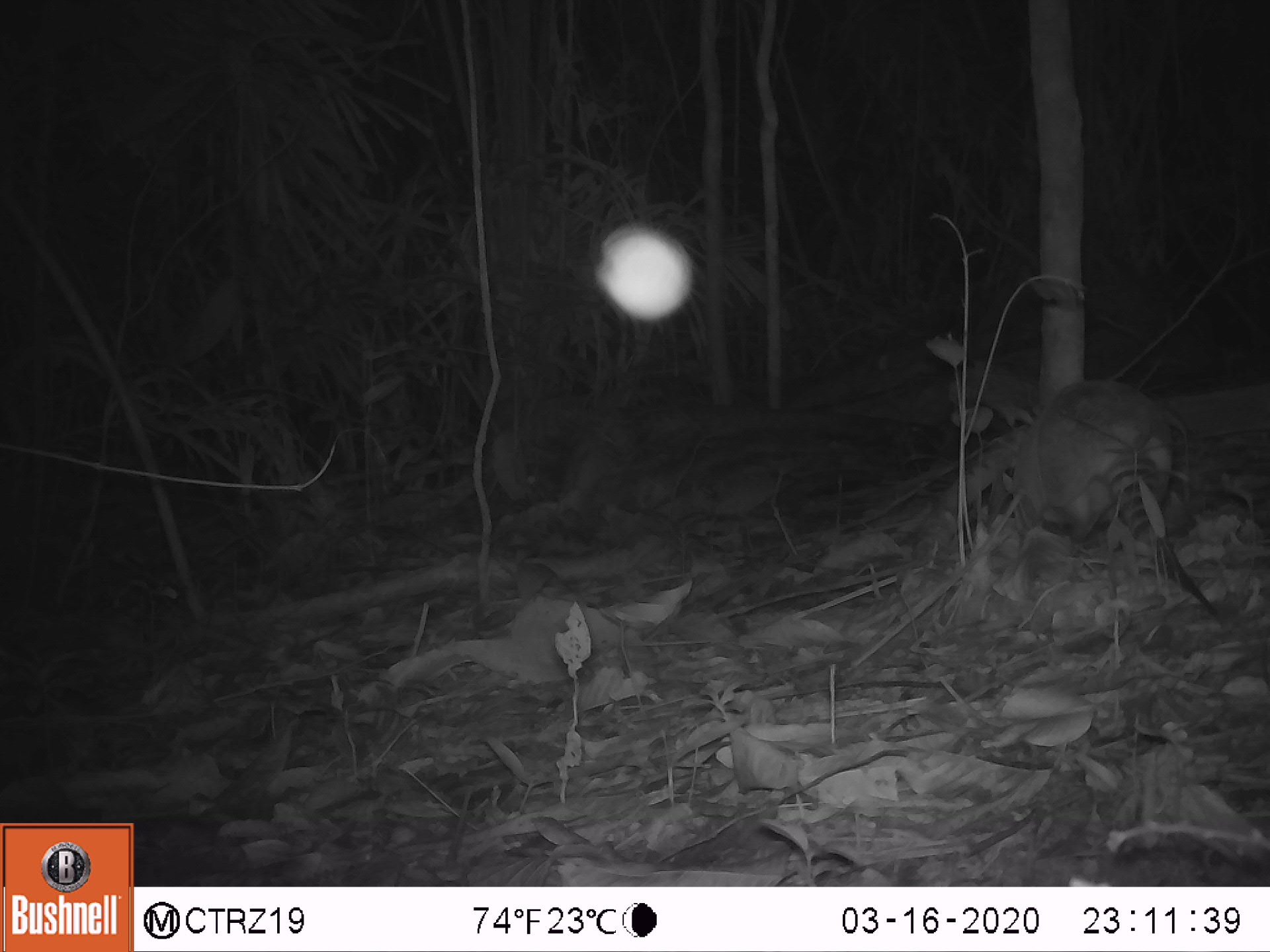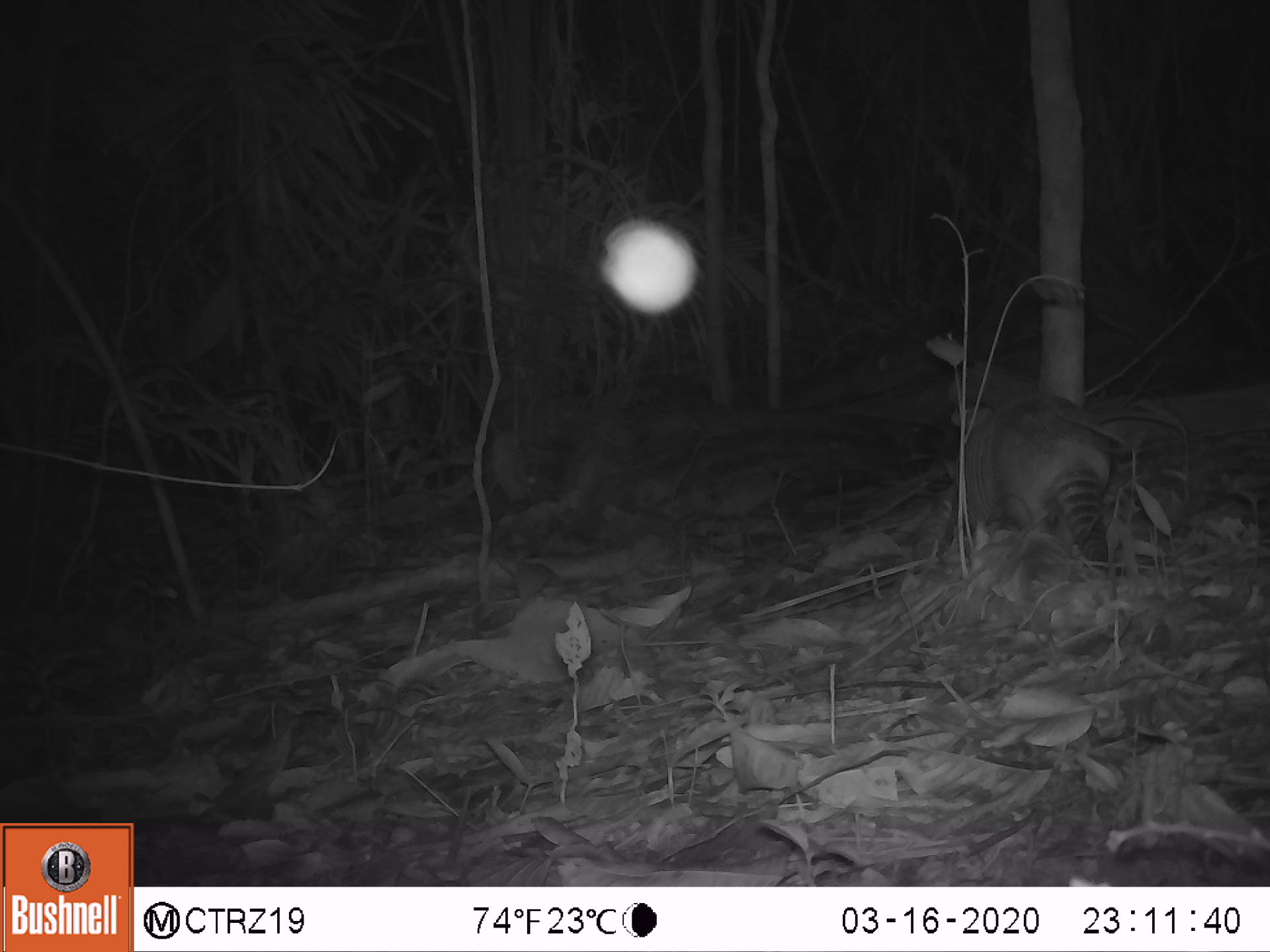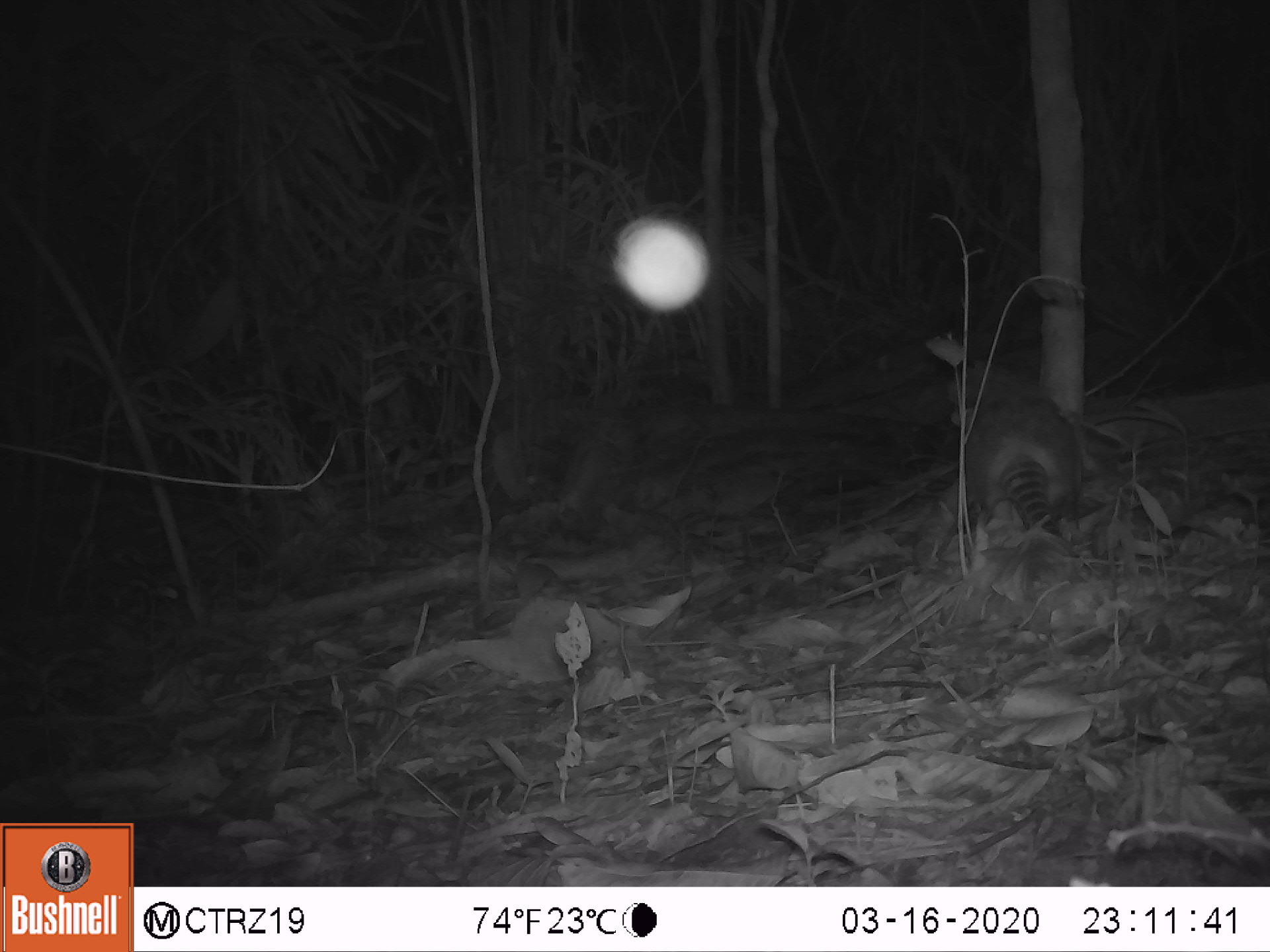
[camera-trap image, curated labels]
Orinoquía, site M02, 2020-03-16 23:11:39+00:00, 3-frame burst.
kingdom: Animalia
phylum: Chordata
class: Mammalia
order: Cingulata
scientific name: Cingulata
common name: armadillo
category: unknown armadillo